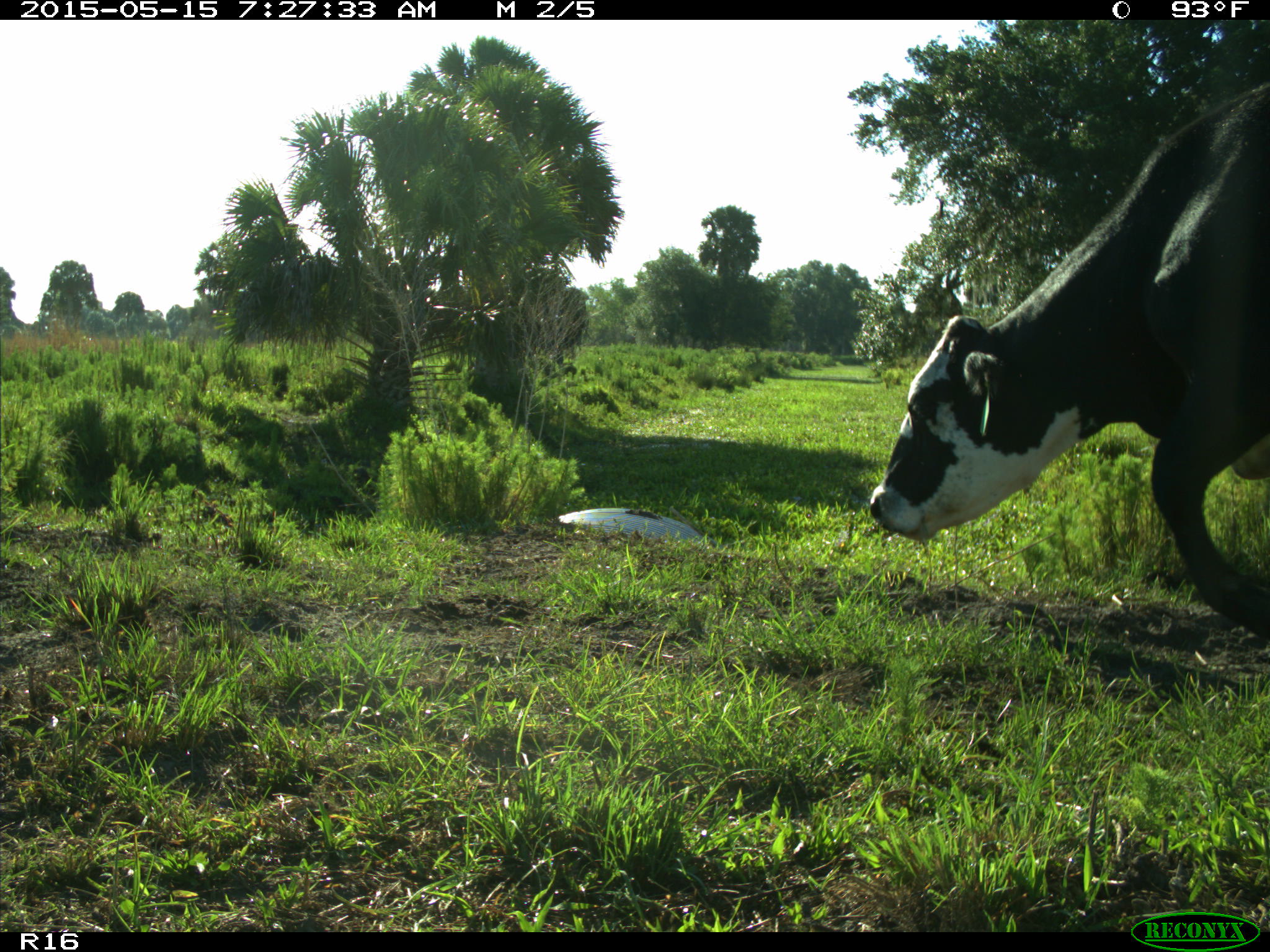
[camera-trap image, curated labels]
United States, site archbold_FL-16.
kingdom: Animalia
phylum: Chordata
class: Mammalia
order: Artiodactyla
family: Bovidae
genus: Bos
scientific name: Bos taurus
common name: domestic cow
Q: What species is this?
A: Bos taurus (domestic cow).